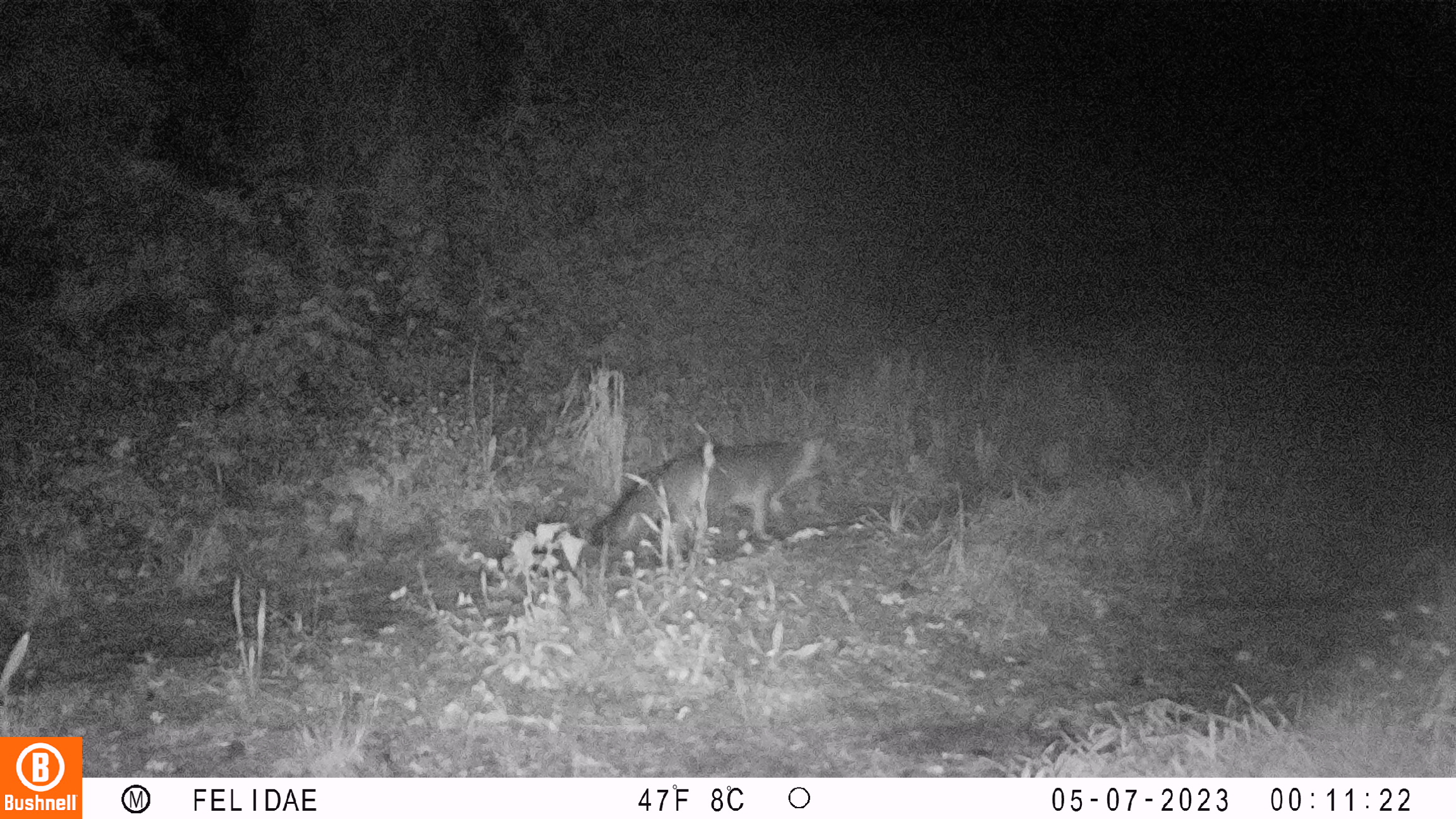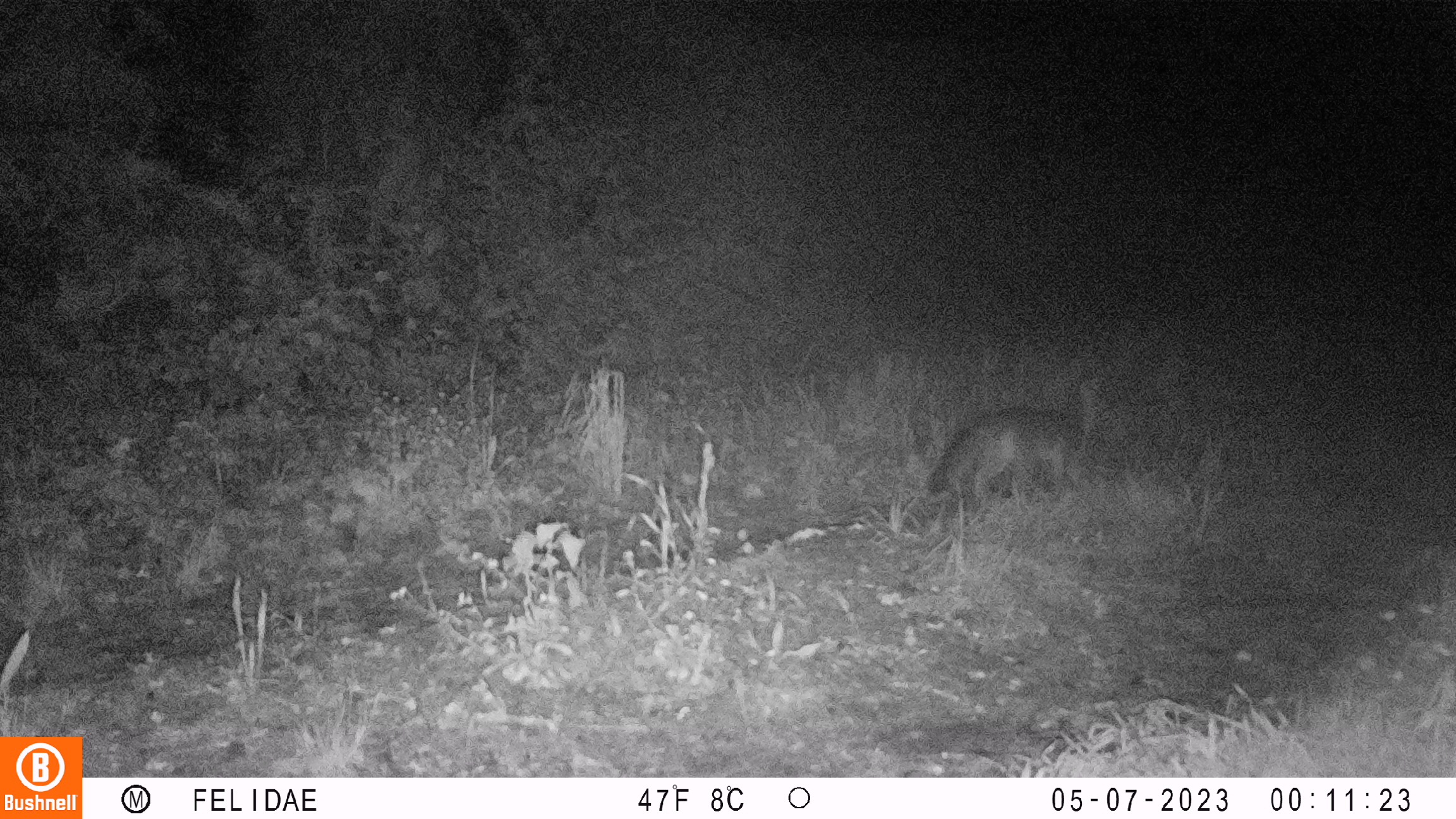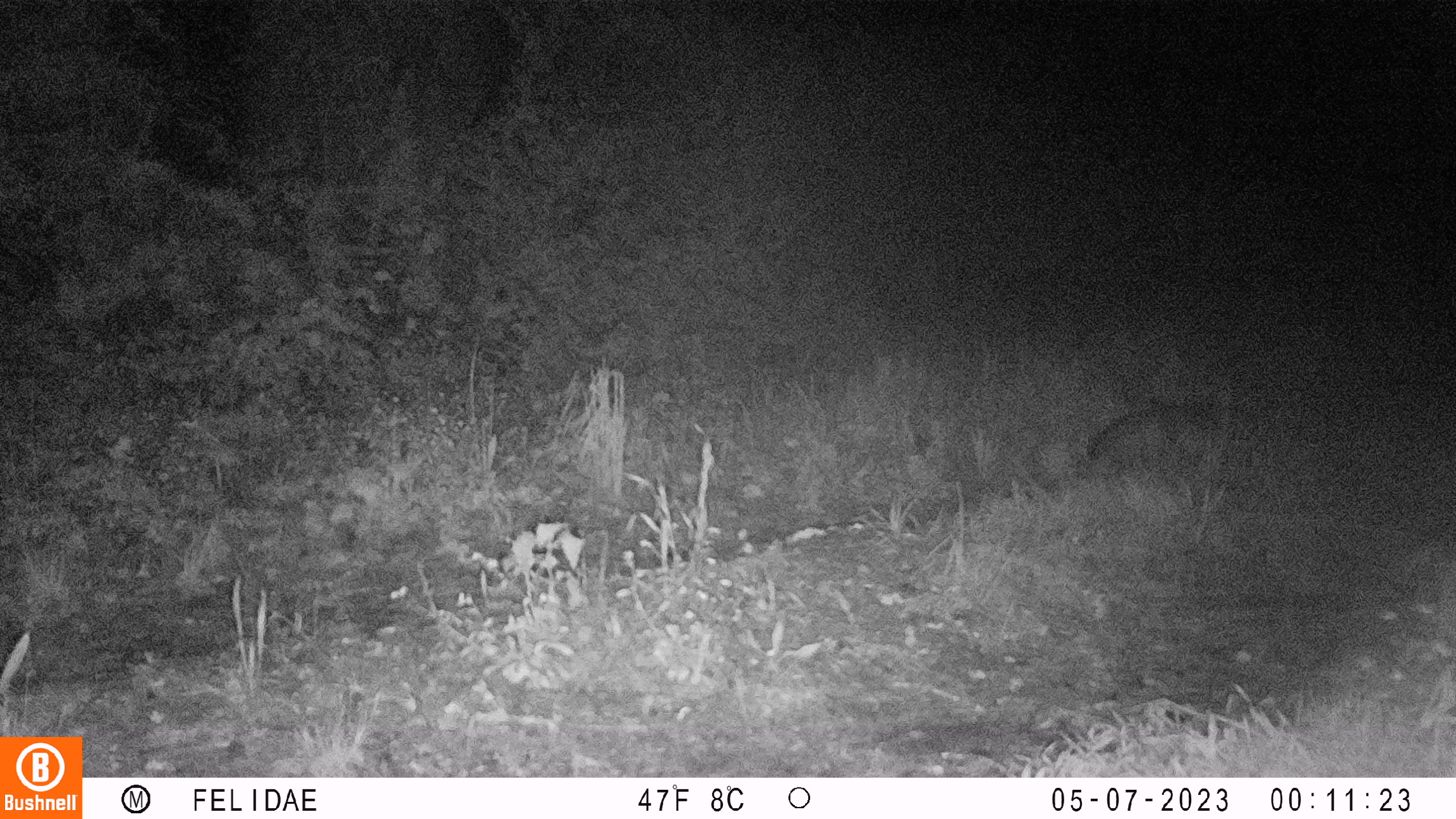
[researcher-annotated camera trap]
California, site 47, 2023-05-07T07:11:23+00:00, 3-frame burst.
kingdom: Animalia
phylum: Chordata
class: Mammalia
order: Carnivora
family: Canidae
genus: Urocyon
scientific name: Urocyon cinereoargenteus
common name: gray fox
Gray fox (Urocyon cinereoargenteus).